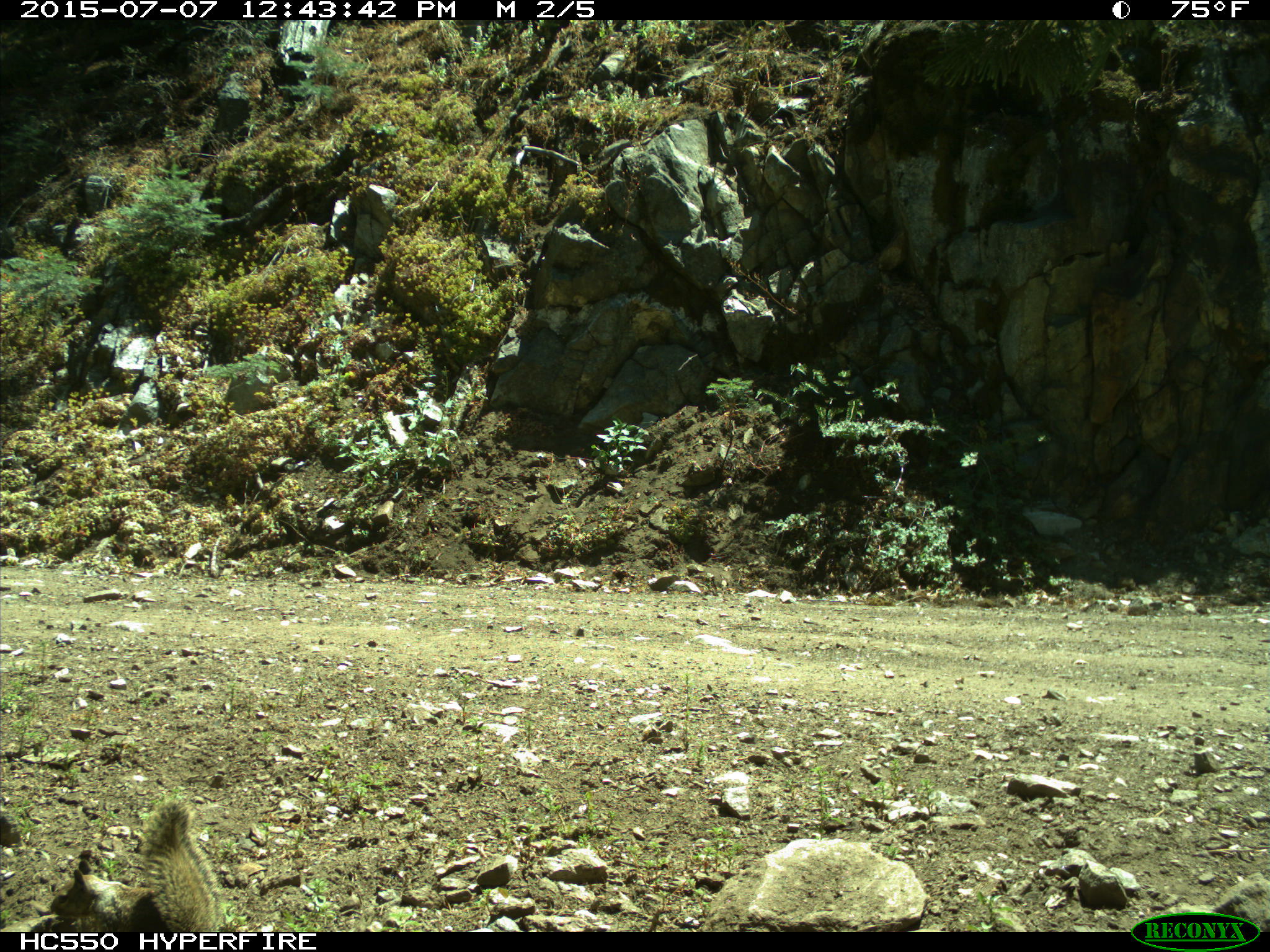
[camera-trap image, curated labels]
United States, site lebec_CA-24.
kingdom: Animalia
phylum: Chordata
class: Mammalia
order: Rodentia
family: Sciuridae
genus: Otospermophilus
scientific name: Otospermophilus beecheyi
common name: california ground squirrel